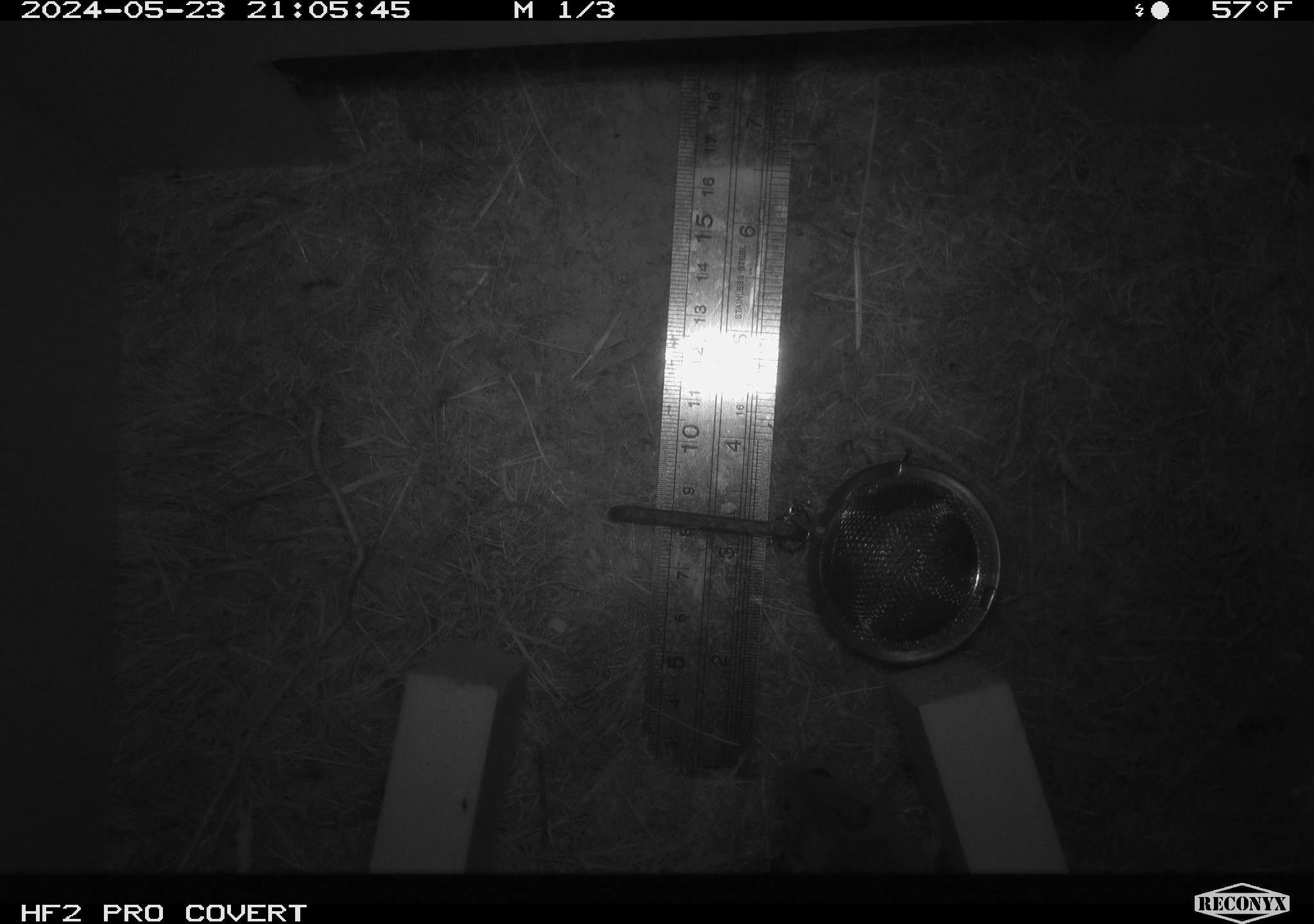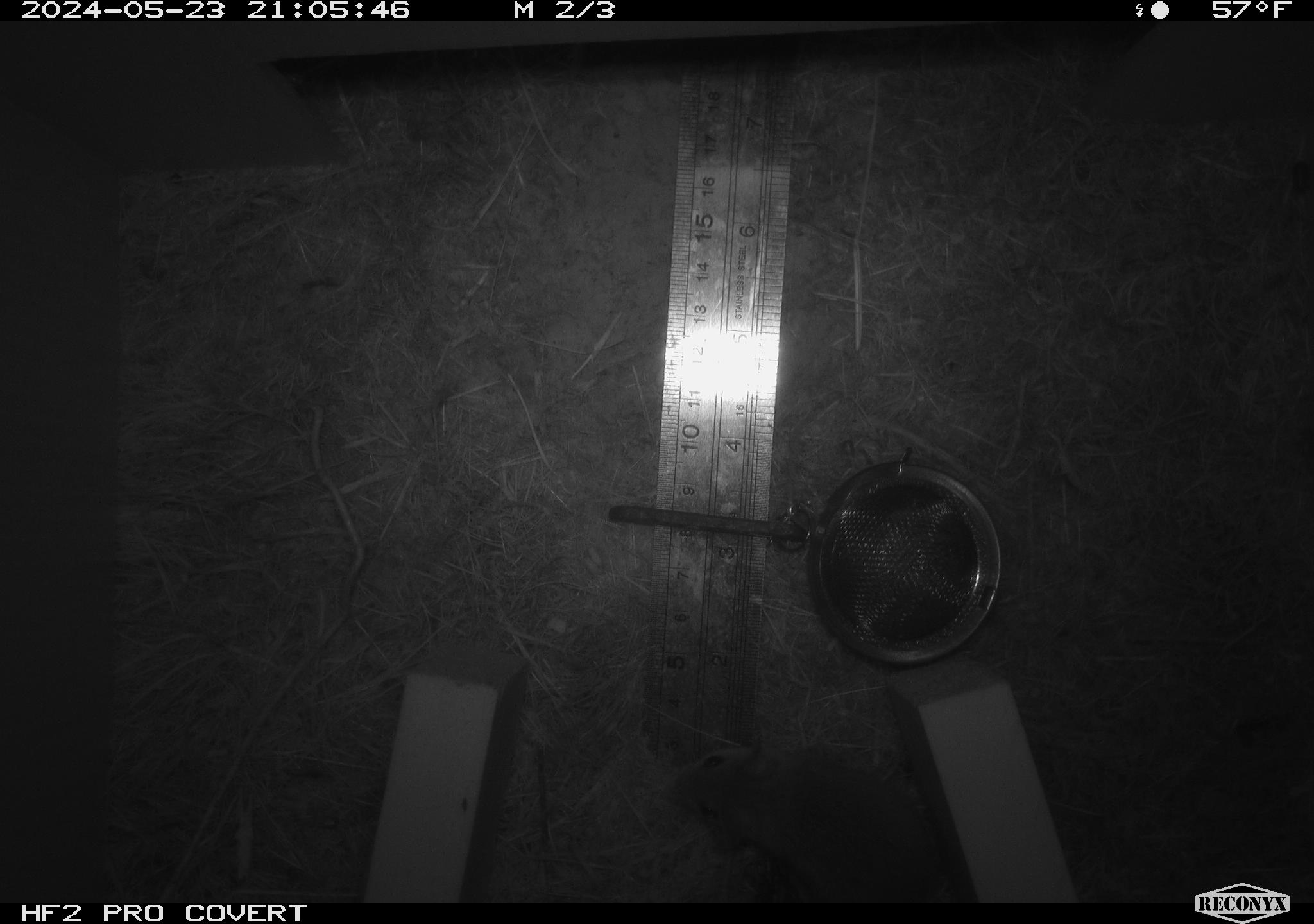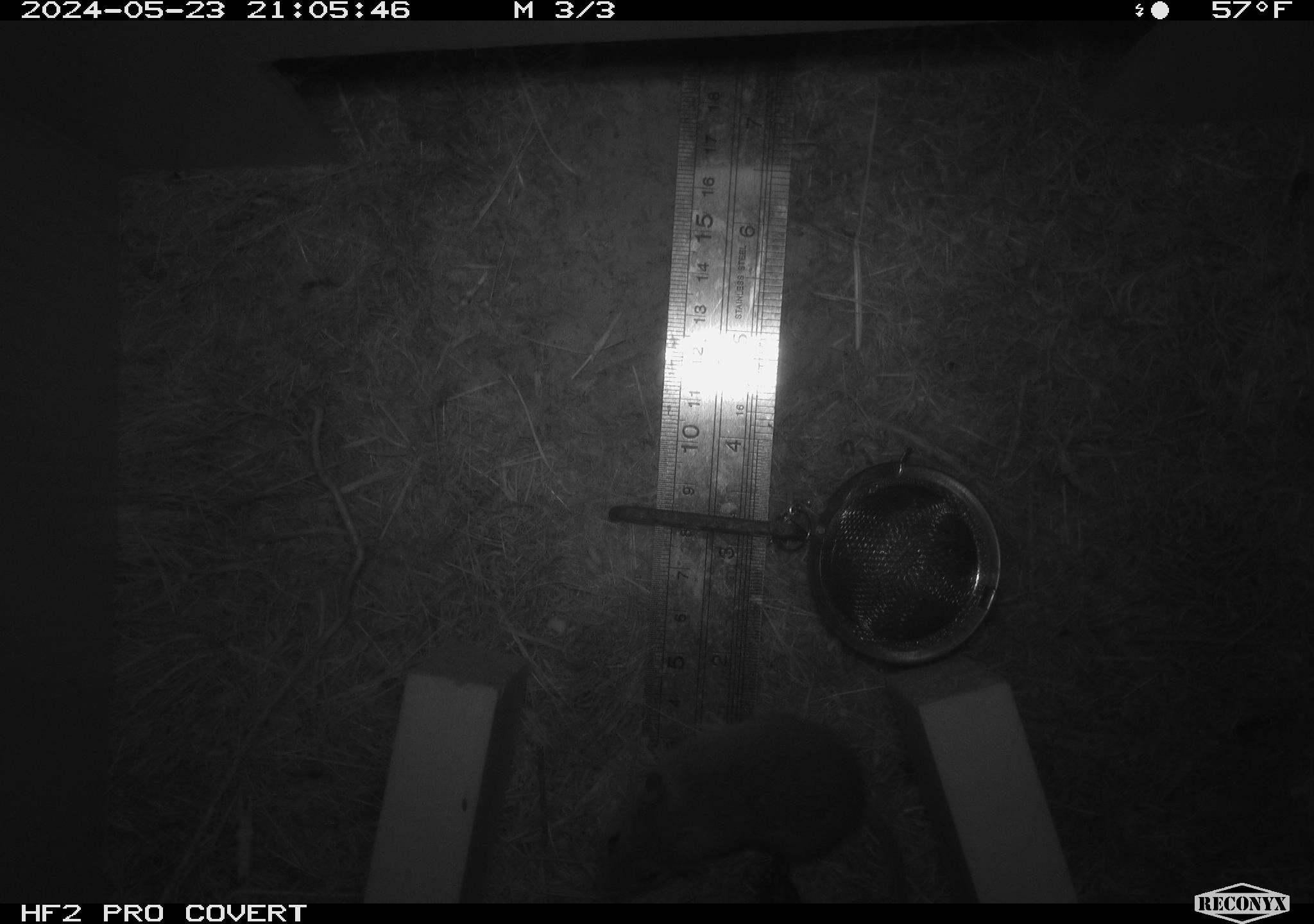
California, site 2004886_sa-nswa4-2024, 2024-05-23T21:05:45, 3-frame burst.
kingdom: Animalia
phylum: Chordata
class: Mammalia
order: Rodentia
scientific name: Rodentia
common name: rodent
Rodent (Rodentia).